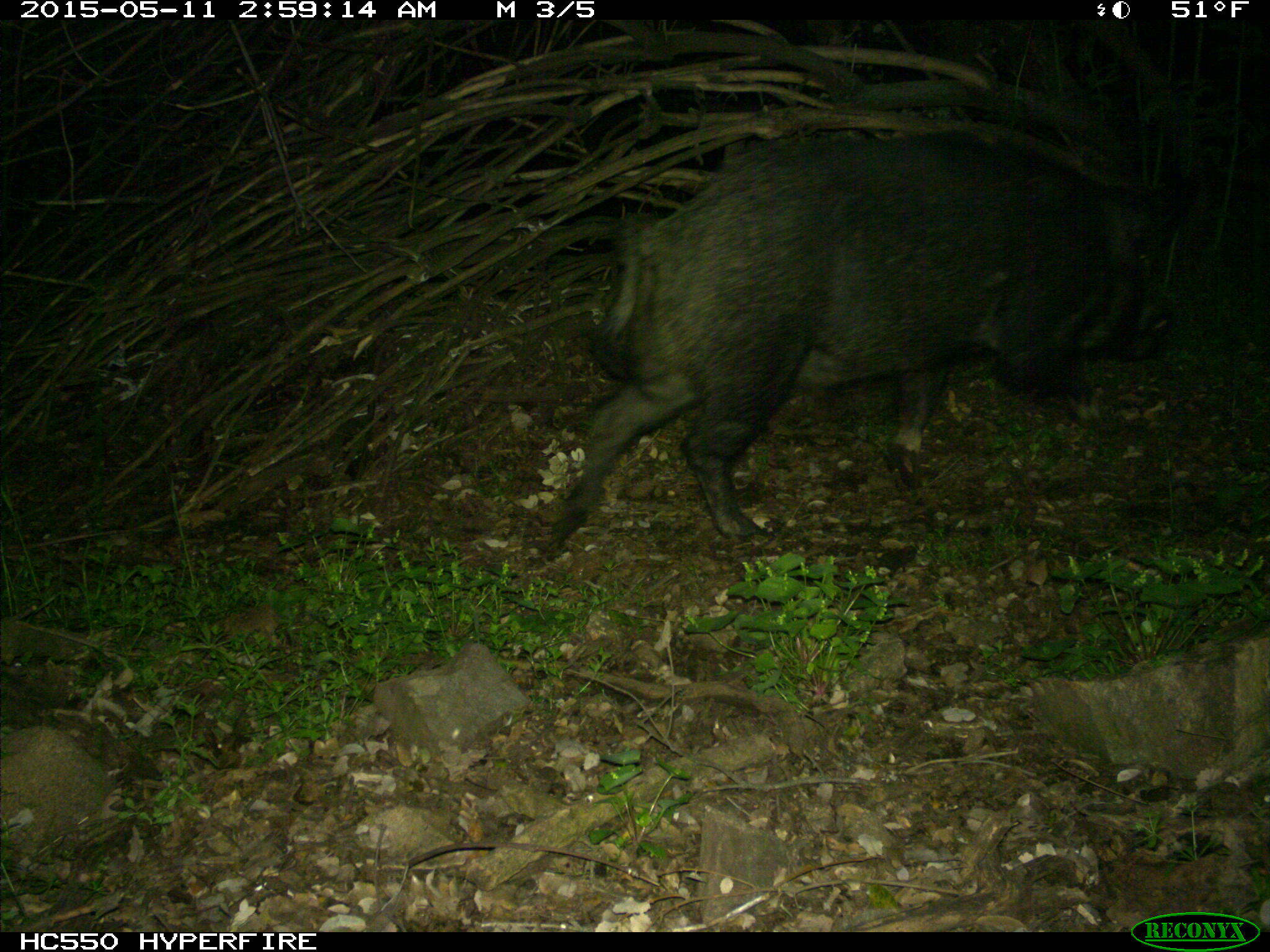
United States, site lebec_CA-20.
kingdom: Animalia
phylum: Chordata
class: Mammalia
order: Artiodactyla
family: Suidae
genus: Sus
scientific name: Sus scrofa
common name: wild boar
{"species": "Sus scrofa (wild boar)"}